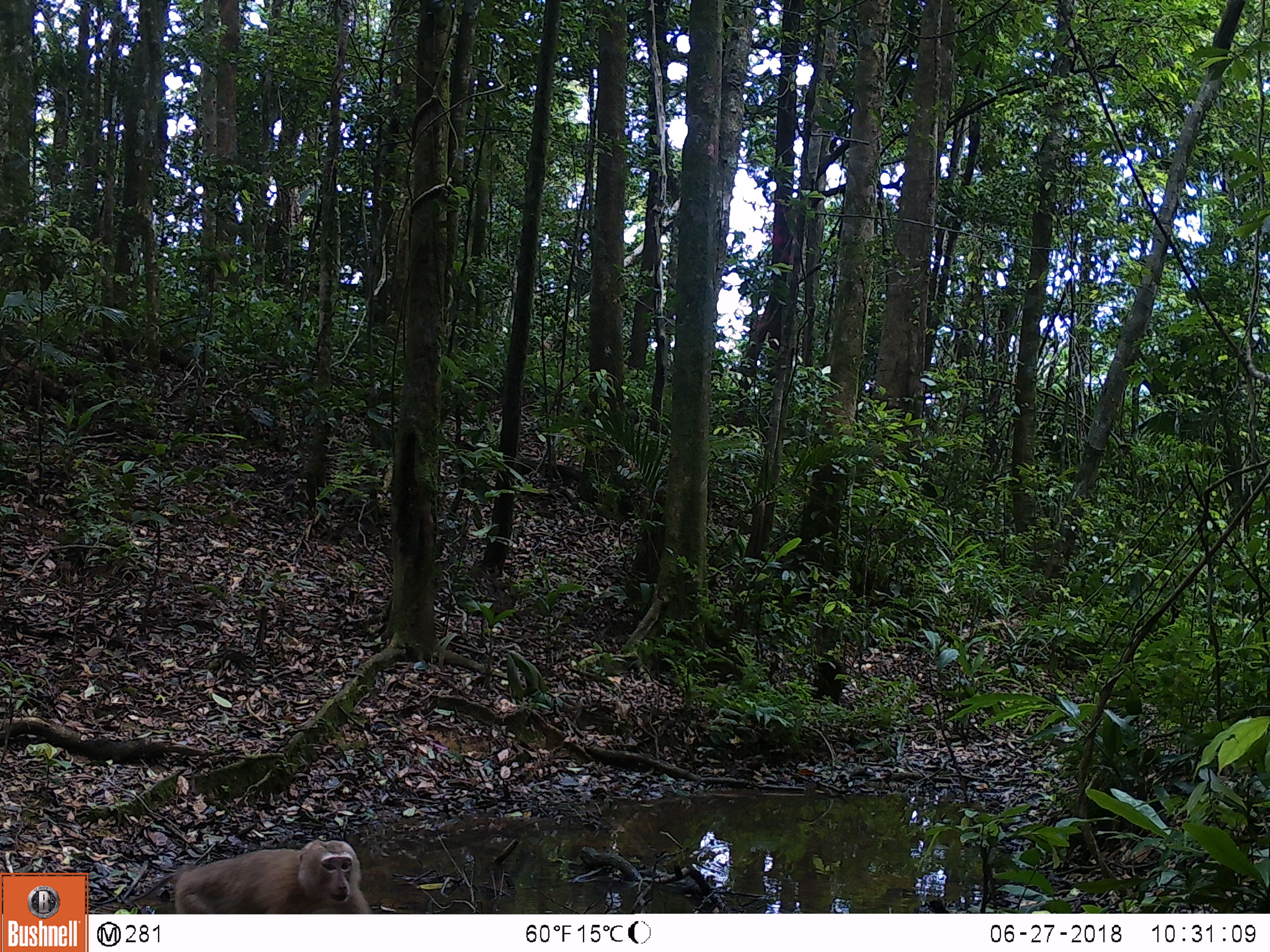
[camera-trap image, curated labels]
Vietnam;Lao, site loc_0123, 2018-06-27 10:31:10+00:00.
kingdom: Animalia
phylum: Chordata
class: Mammalia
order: Primates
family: Cercopithecidae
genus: Macaca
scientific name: Macaca nemestrina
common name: pig-tailed macaque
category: pig tailed macaque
Pig tailed macaque (pig-tailed macaque) (Macaca nemestrina). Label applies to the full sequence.